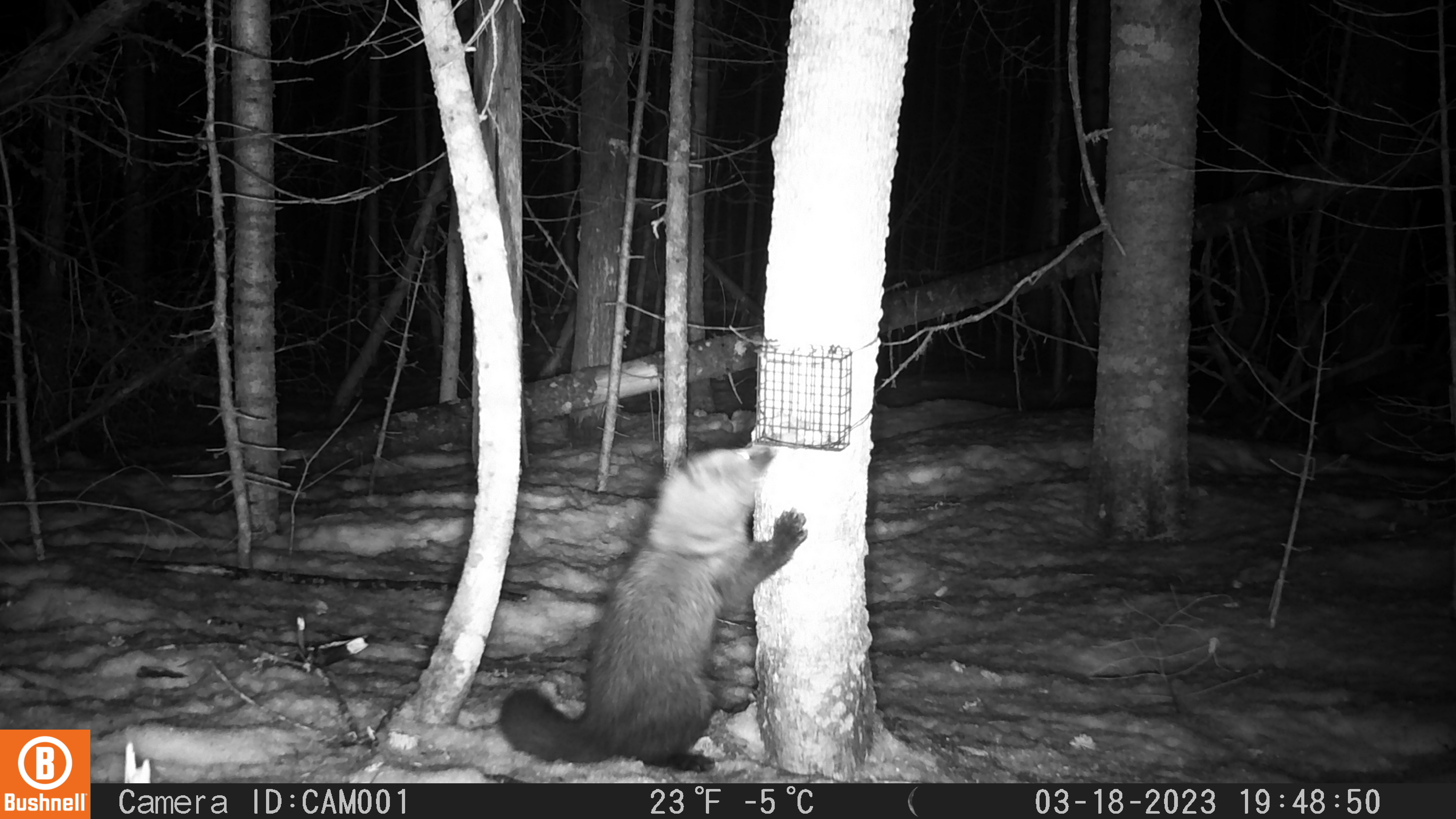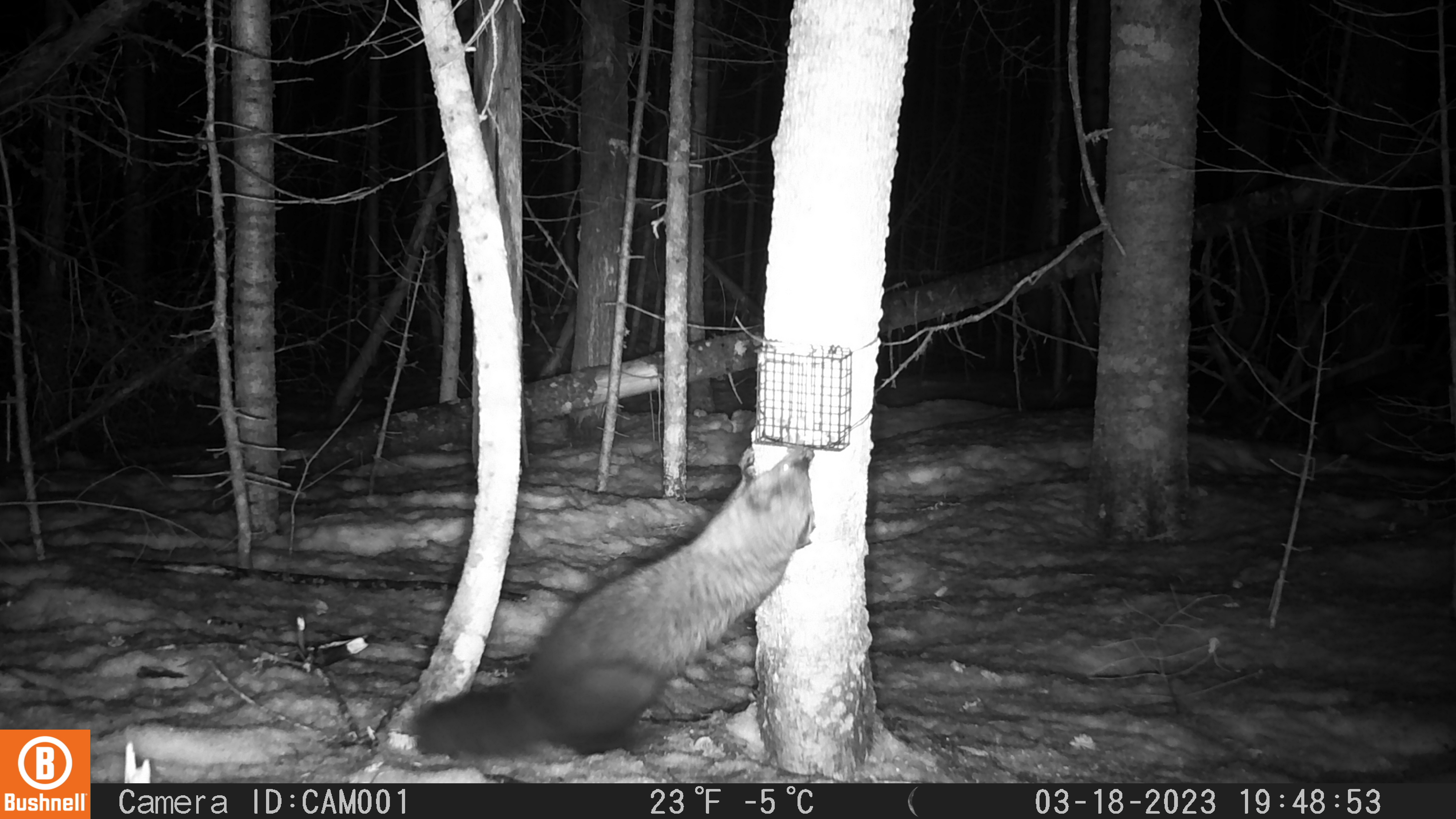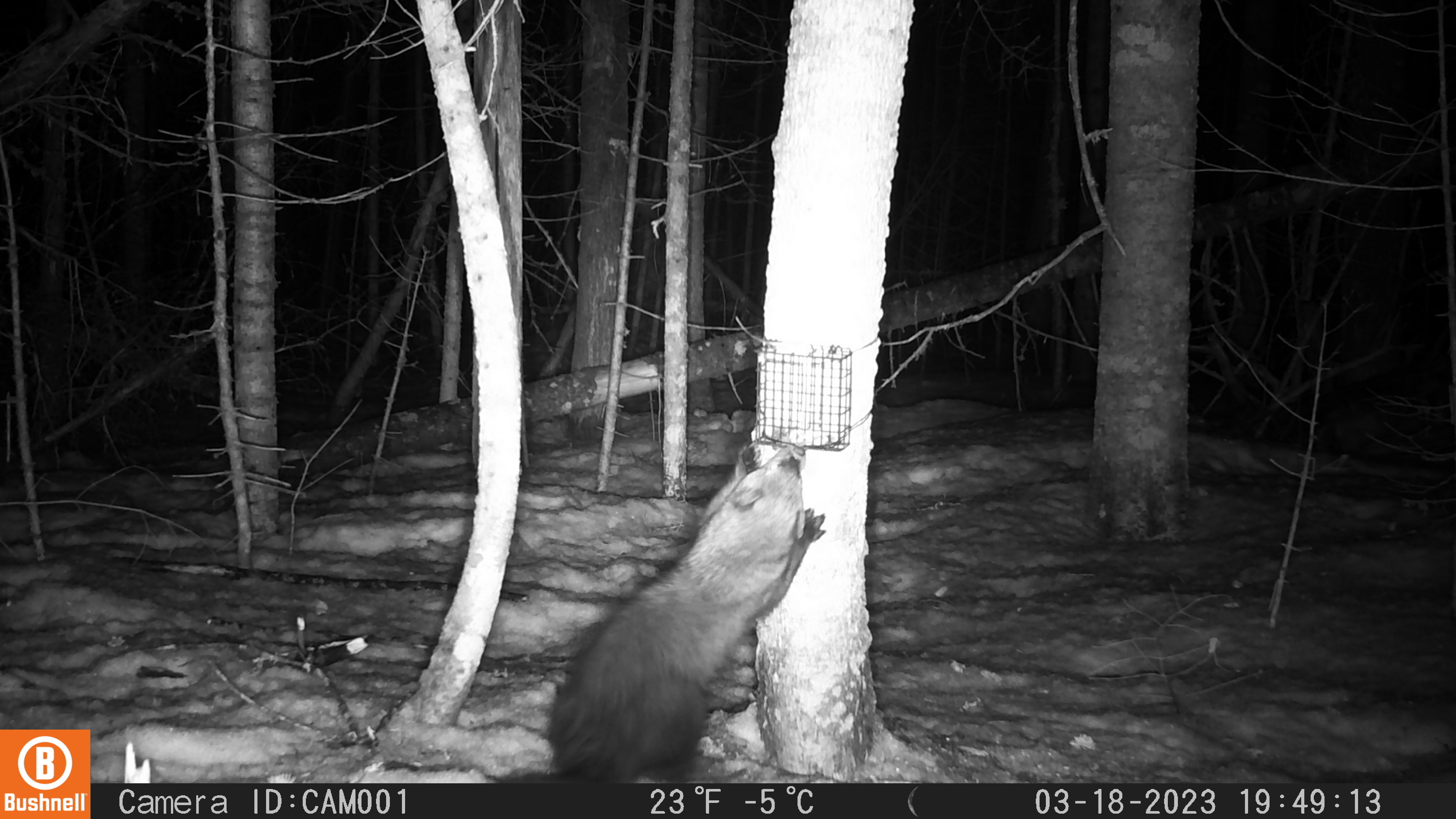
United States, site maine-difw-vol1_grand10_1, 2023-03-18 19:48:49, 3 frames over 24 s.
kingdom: Animalia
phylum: Chordata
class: Mammalia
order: Carnivora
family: Mustelidae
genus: Pekania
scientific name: Pekania pennanti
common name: fisher